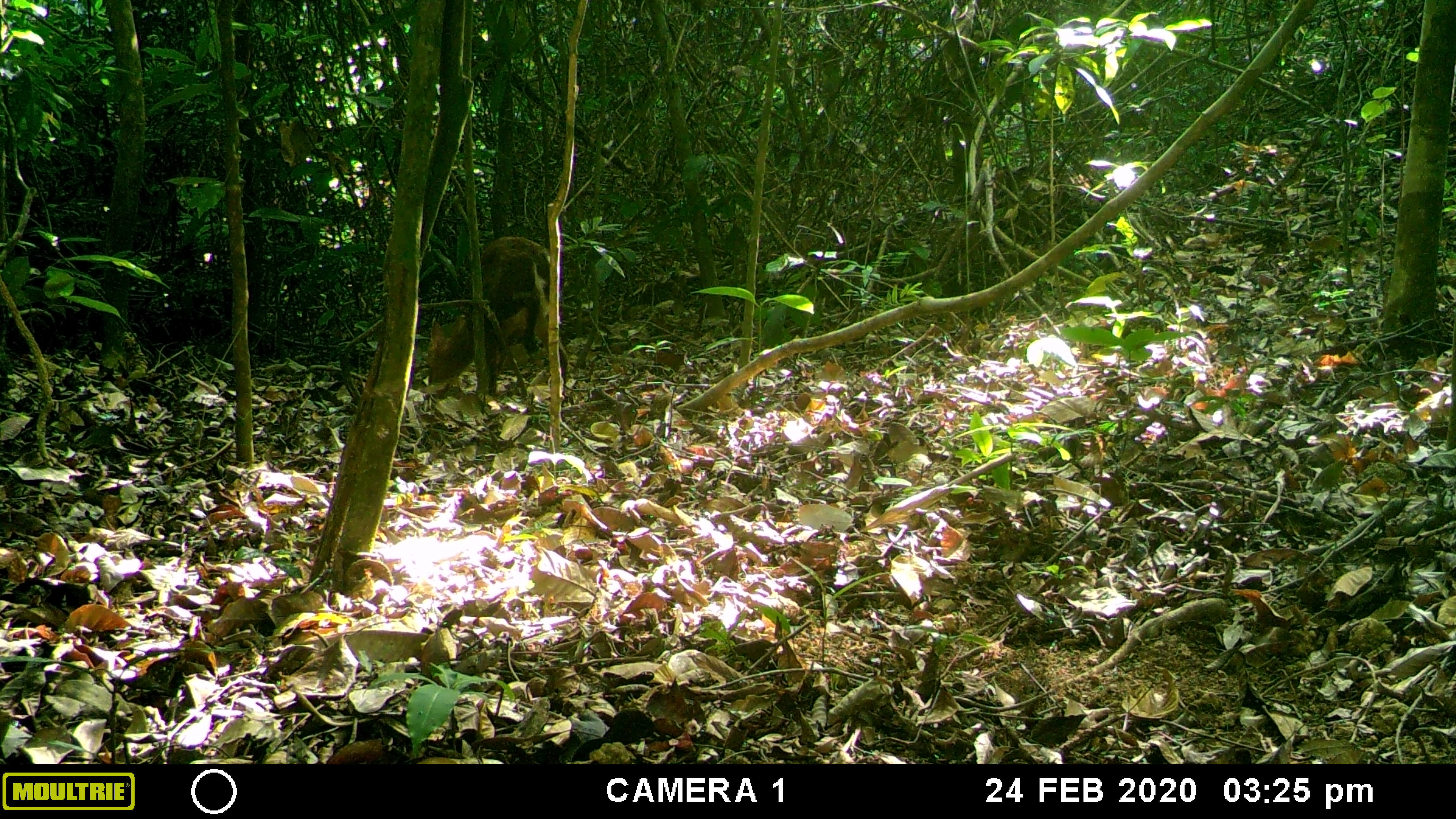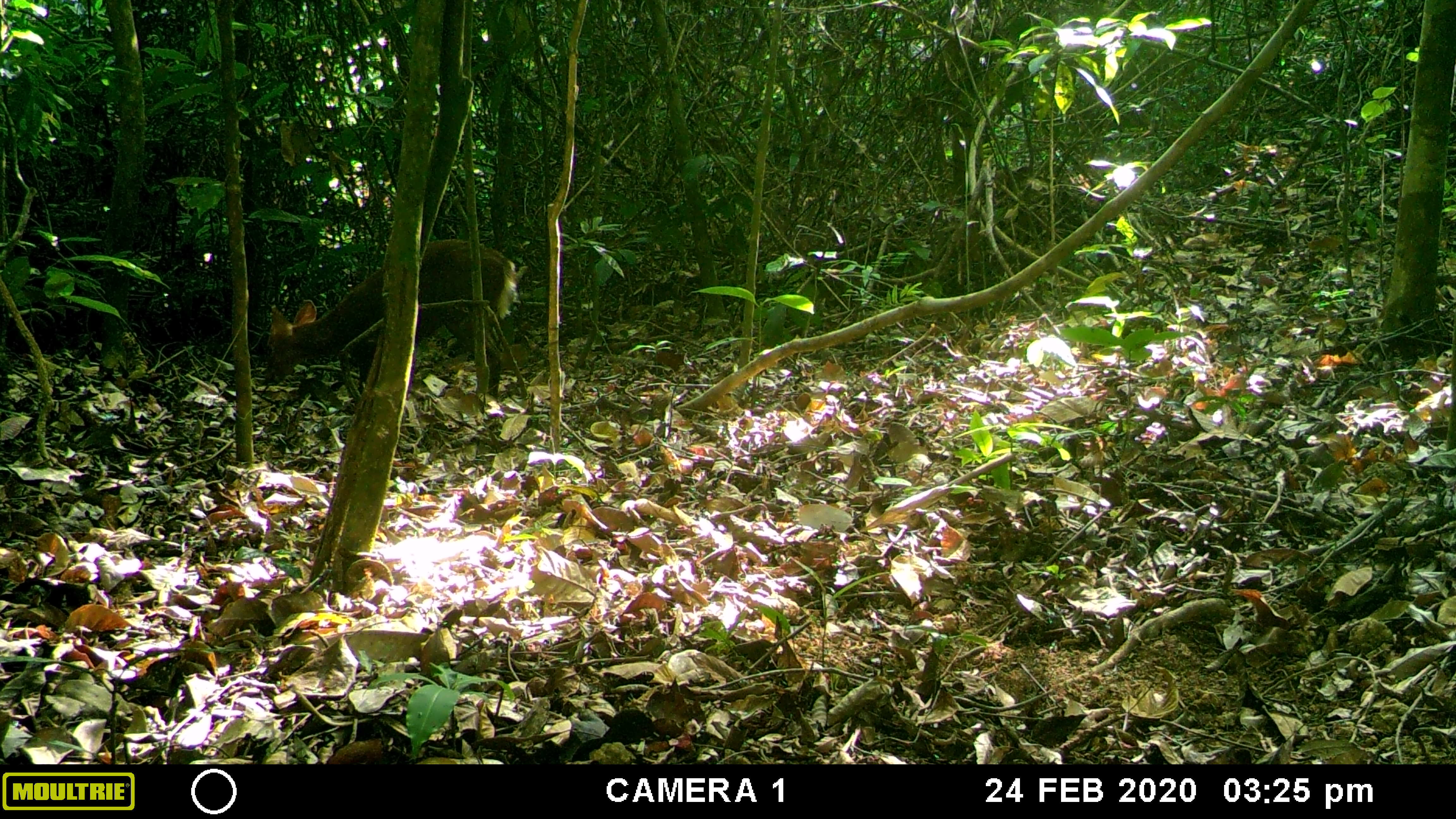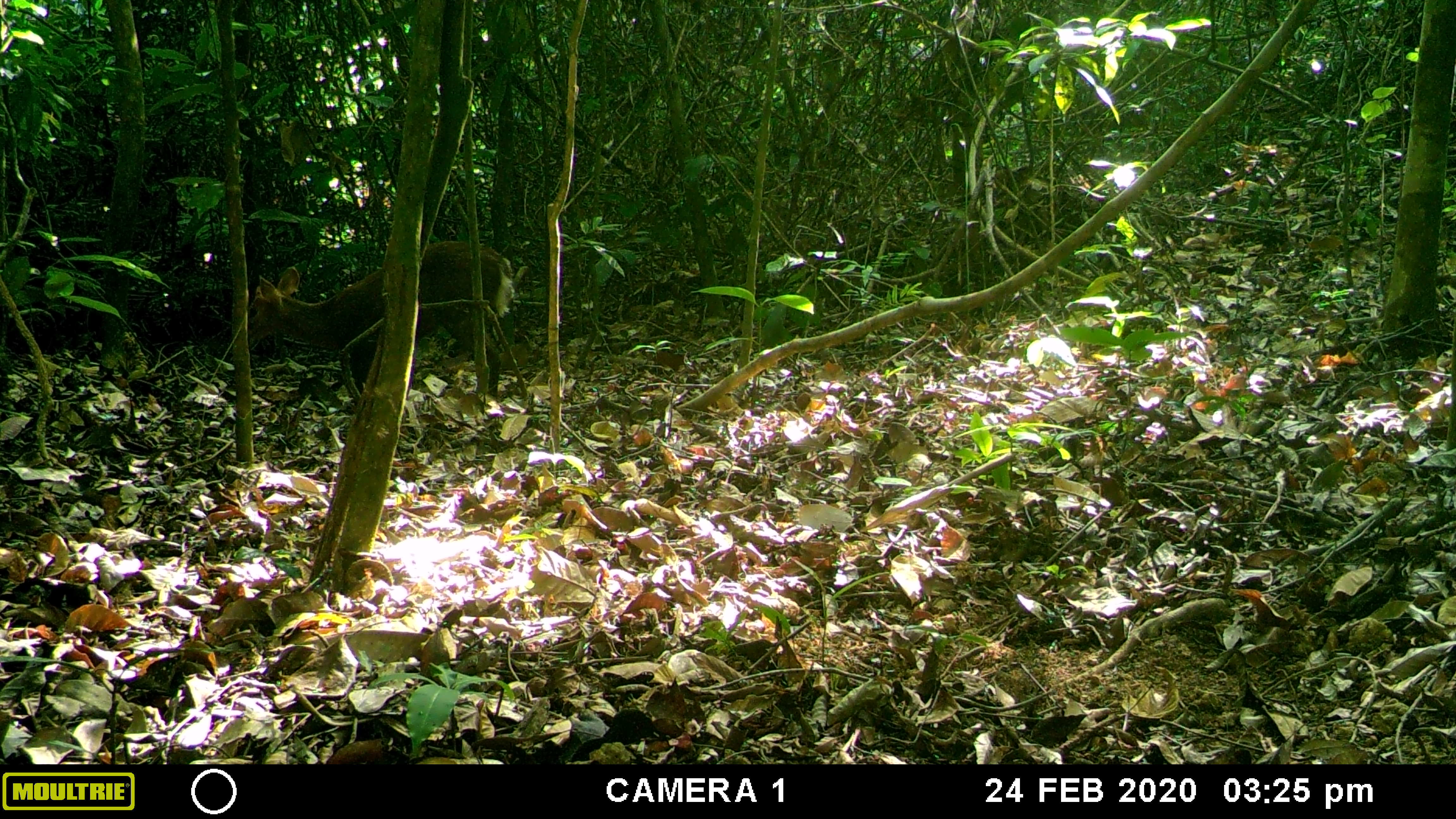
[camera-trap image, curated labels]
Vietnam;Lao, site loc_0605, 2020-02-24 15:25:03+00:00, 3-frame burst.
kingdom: Animalia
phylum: Chordata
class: Mammalia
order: Artiodactyla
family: Cervidae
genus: Muntiacus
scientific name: Muntiacus rooseveltorum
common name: roosevelt's muntjac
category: roosevelts muntjac group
Roosevelts muntjac group (roosevelt's muntjac) (Muntiacus rooseveltorum). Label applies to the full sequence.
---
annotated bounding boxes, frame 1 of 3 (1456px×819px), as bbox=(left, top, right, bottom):
roosevelts muntjac group: bbox=(426, 236, 567, 406)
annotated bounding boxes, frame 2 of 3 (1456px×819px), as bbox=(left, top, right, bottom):
roosevelts muntjac group: bbox=(264, 239, 518, 397)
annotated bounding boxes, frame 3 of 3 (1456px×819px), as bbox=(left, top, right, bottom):
roosevelts muntjac group: bbox=(246, 240, 514, 398)